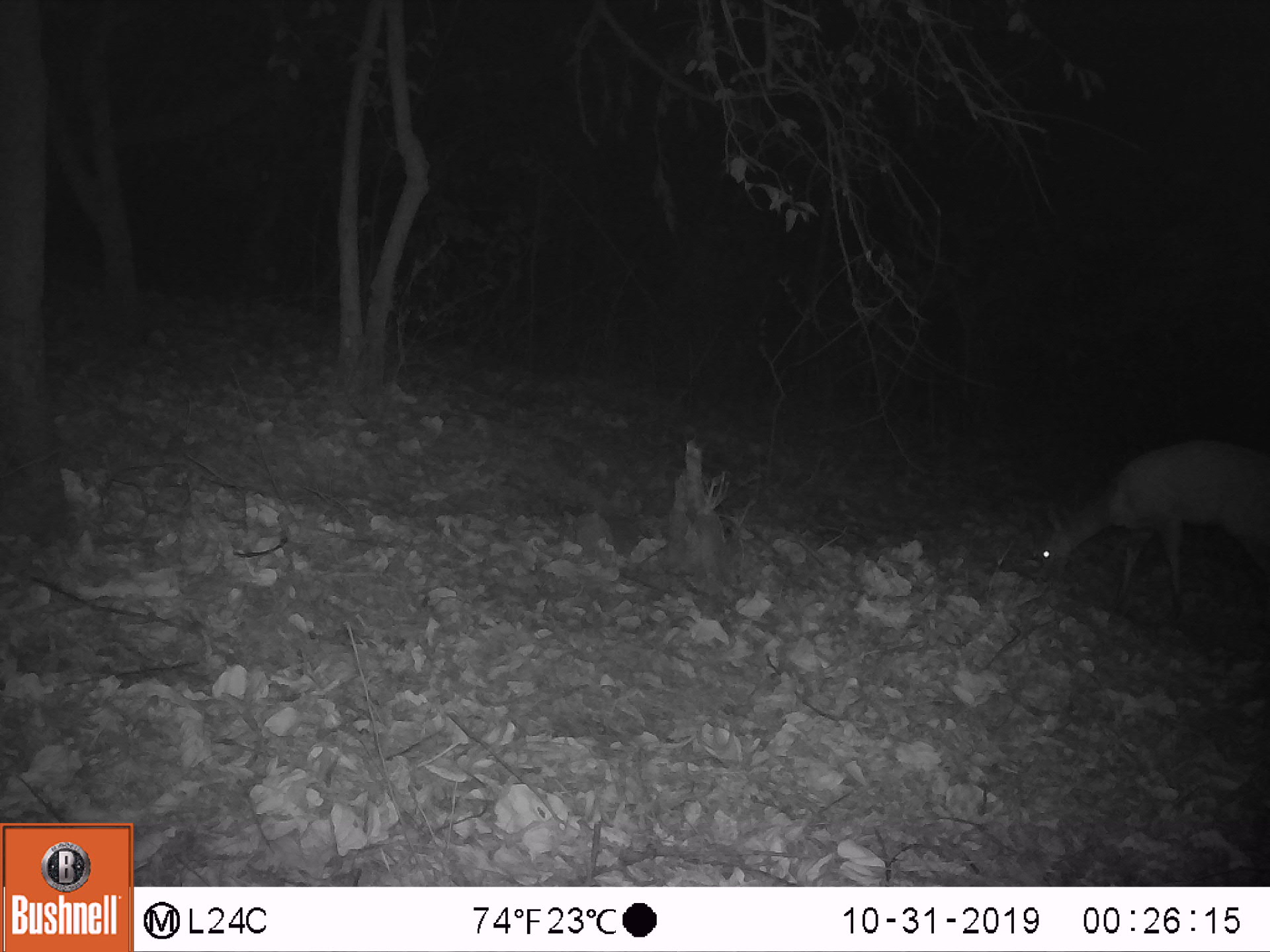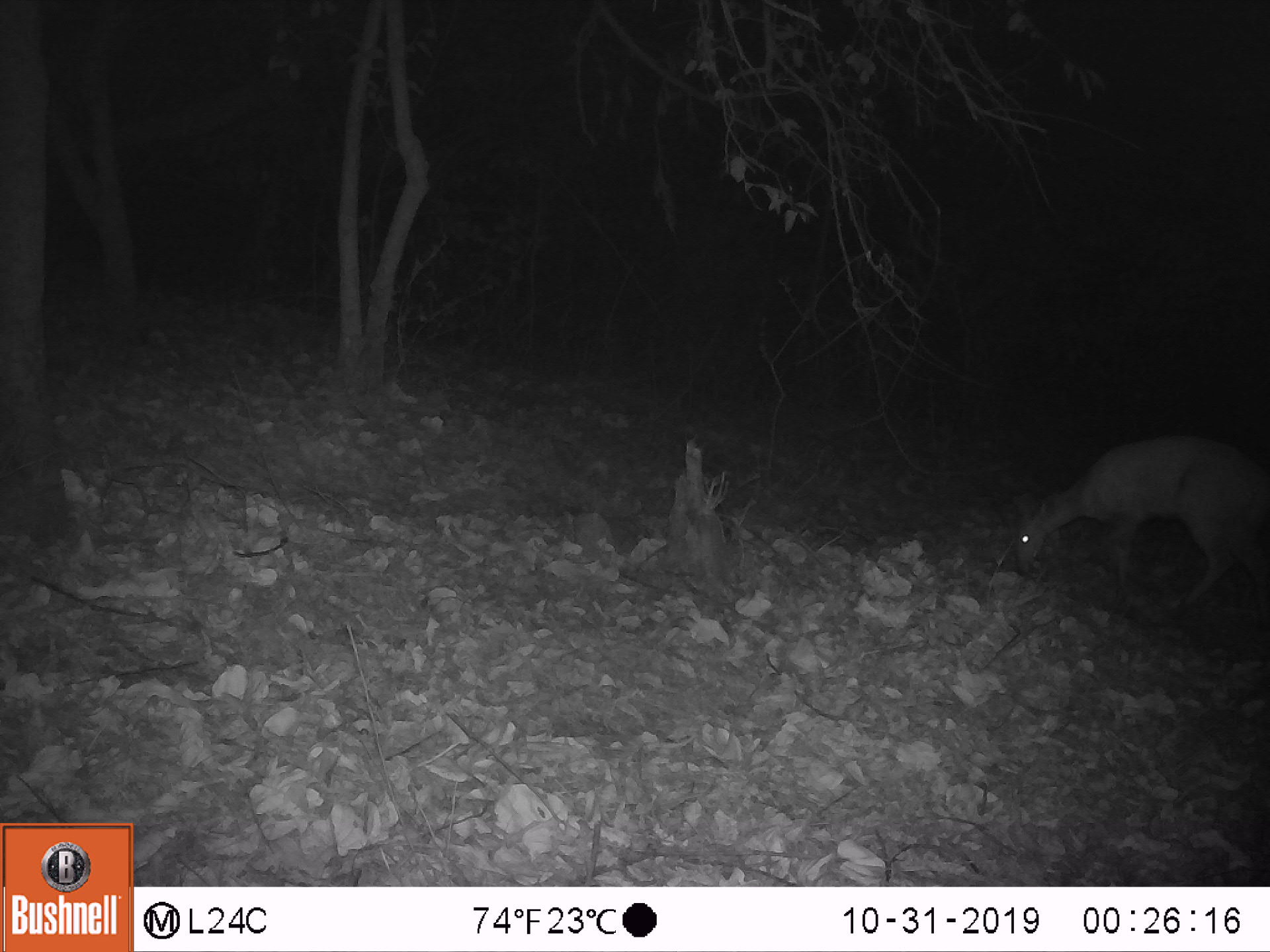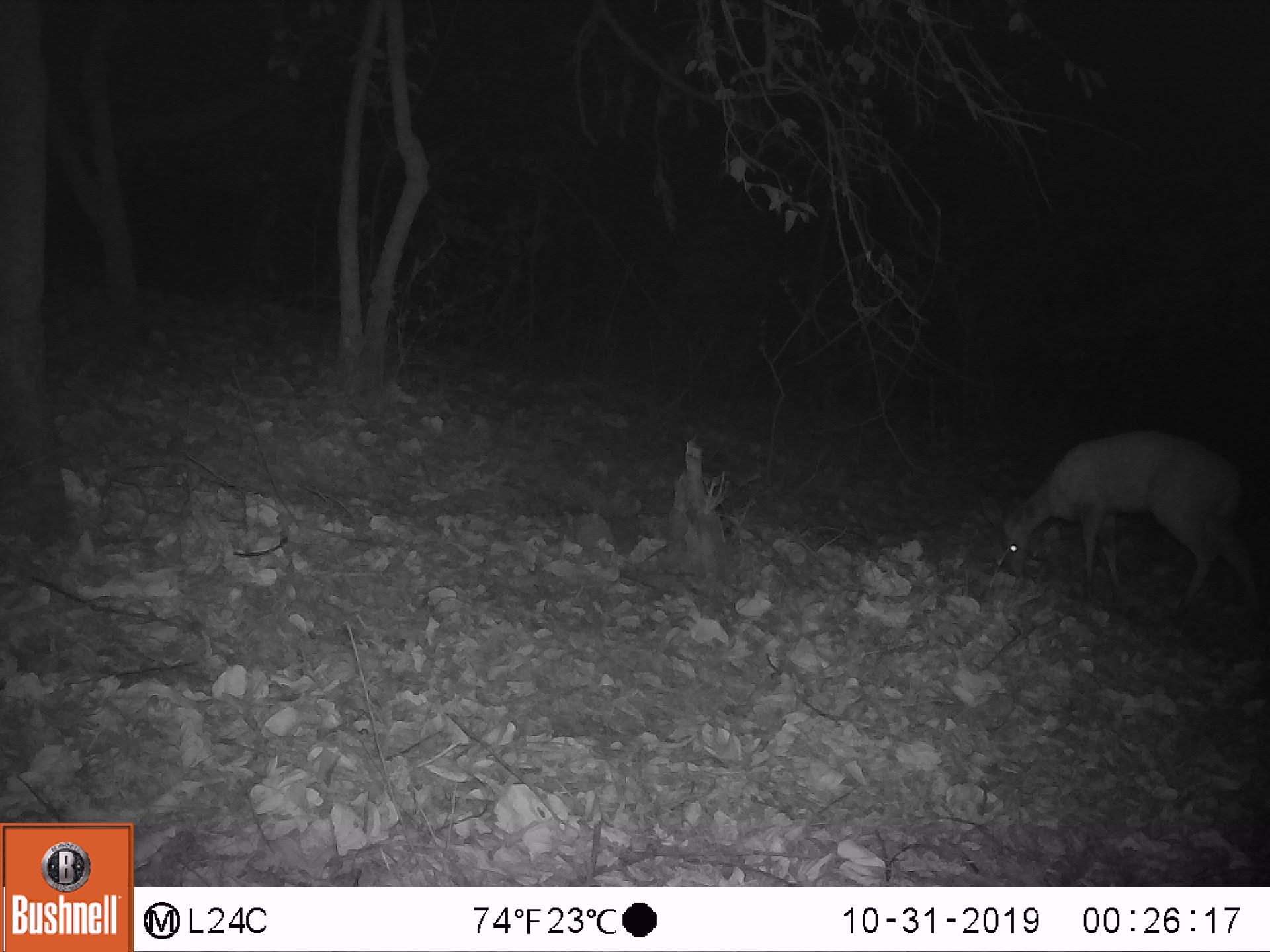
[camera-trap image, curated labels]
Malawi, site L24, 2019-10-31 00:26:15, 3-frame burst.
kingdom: Animalia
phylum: Chordata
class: Mammalia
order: Artiodactyla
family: Bovidae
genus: Tragelaphus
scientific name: Tragelaphus sylvaticus sylvaticus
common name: cape bushbuck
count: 1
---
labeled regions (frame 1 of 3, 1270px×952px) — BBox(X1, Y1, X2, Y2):
cape bushbuck: BBox(1025, 429, 1269, 623)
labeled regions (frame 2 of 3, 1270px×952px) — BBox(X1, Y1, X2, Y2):
cape bushbuck: BBox(1002, 426, 1269, 628)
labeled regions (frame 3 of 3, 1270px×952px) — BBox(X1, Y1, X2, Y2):
cape bushbuck: BBox(991, 424, 1262, 621)